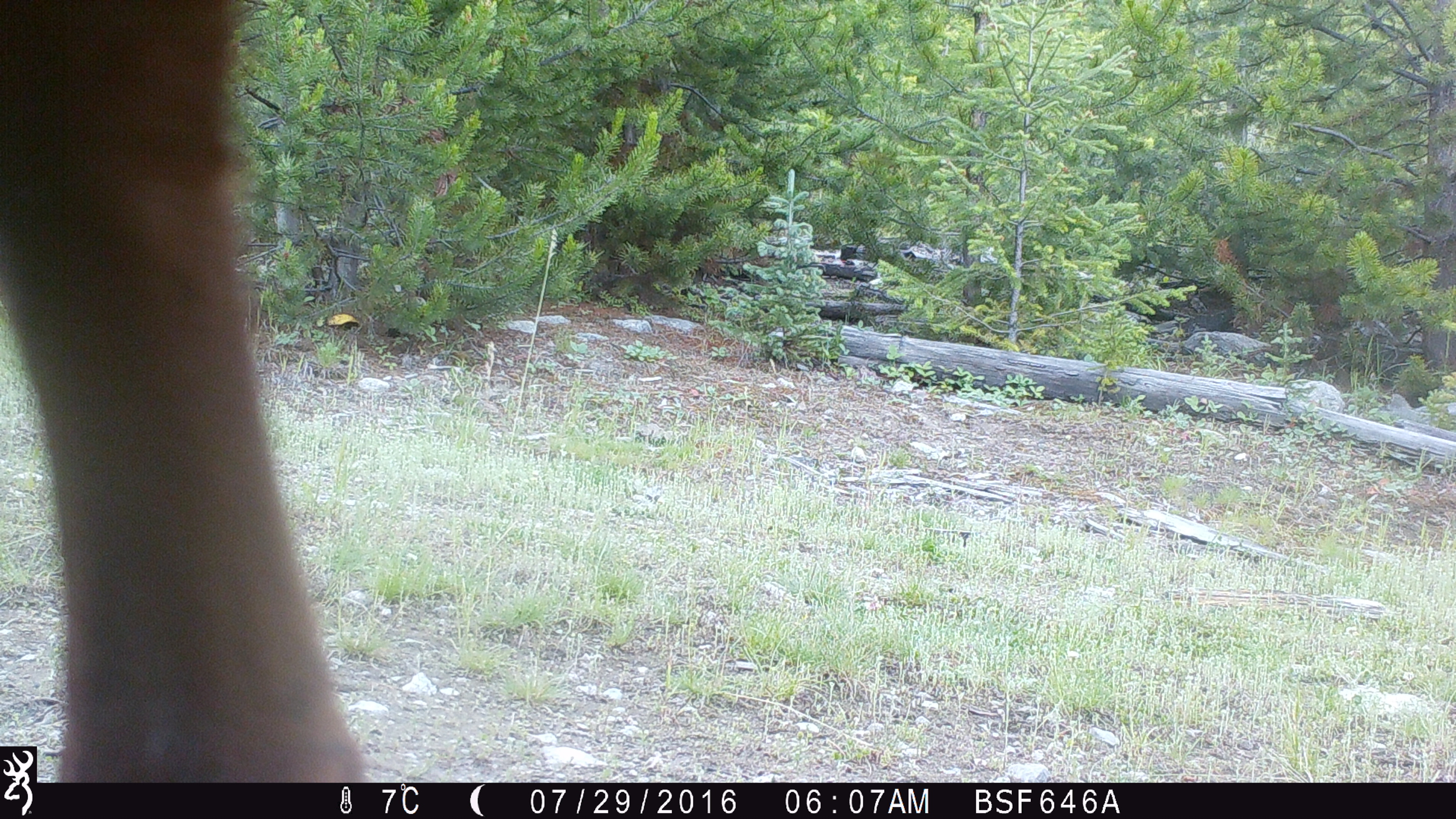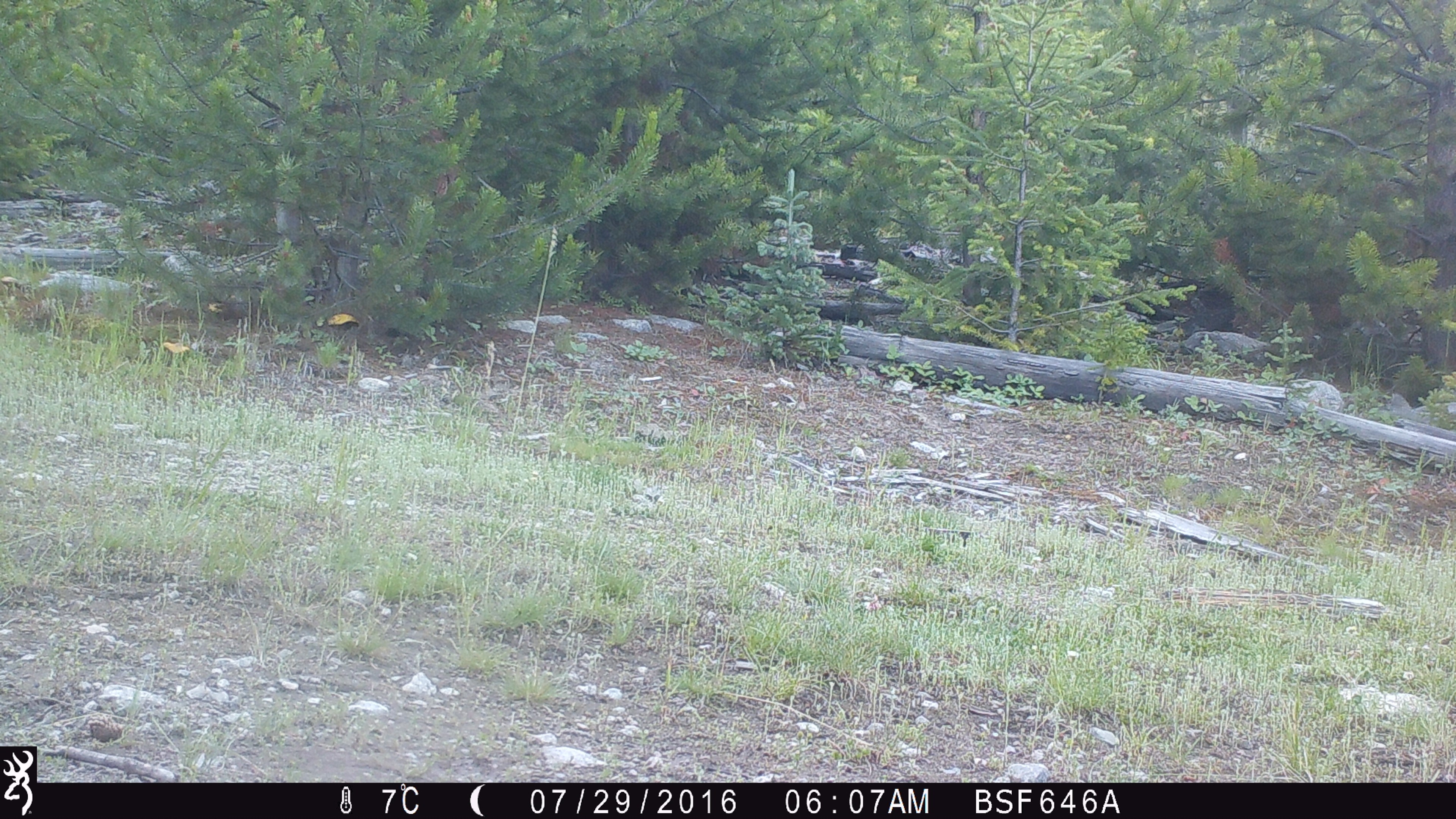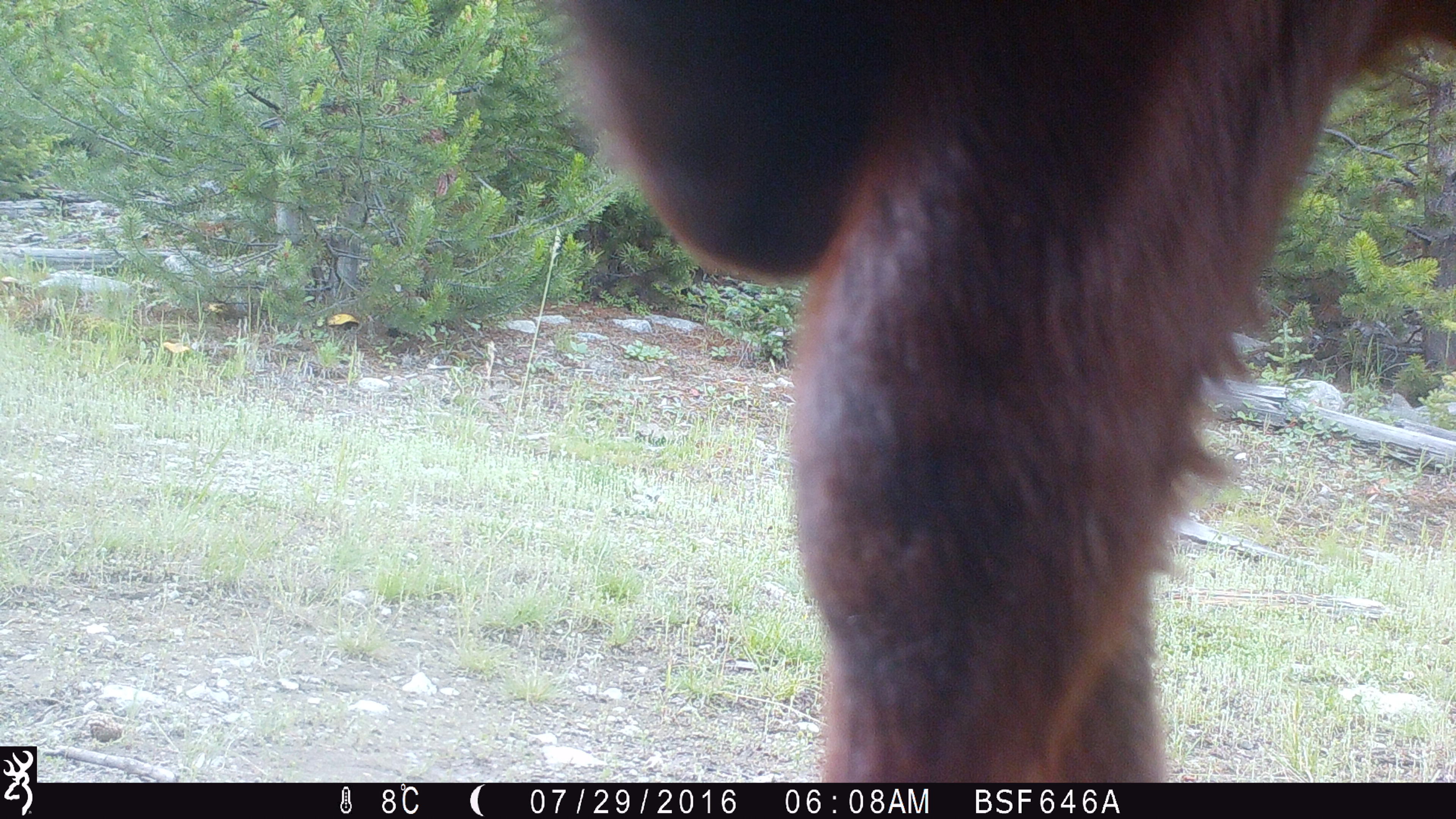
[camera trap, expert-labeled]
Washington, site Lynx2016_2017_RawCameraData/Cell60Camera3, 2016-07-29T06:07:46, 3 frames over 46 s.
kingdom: Animalia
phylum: Chordata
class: Mammalia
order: Artiodactyla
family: Bovidae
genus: Bos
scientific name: Bos taurus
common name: domestic cattle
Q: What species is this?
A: Domestic cattle (Bos taurus).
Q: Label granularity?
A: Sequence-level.